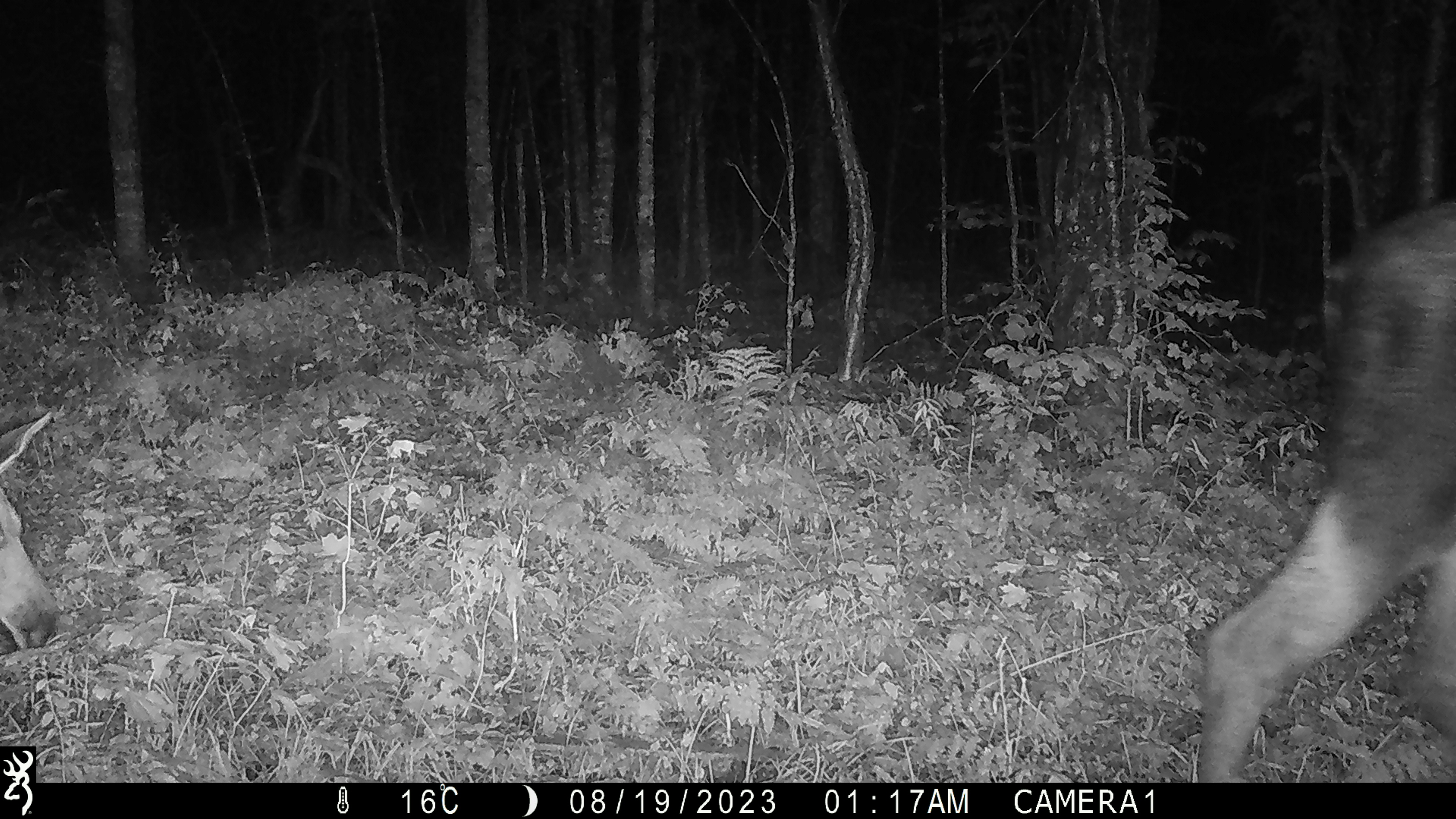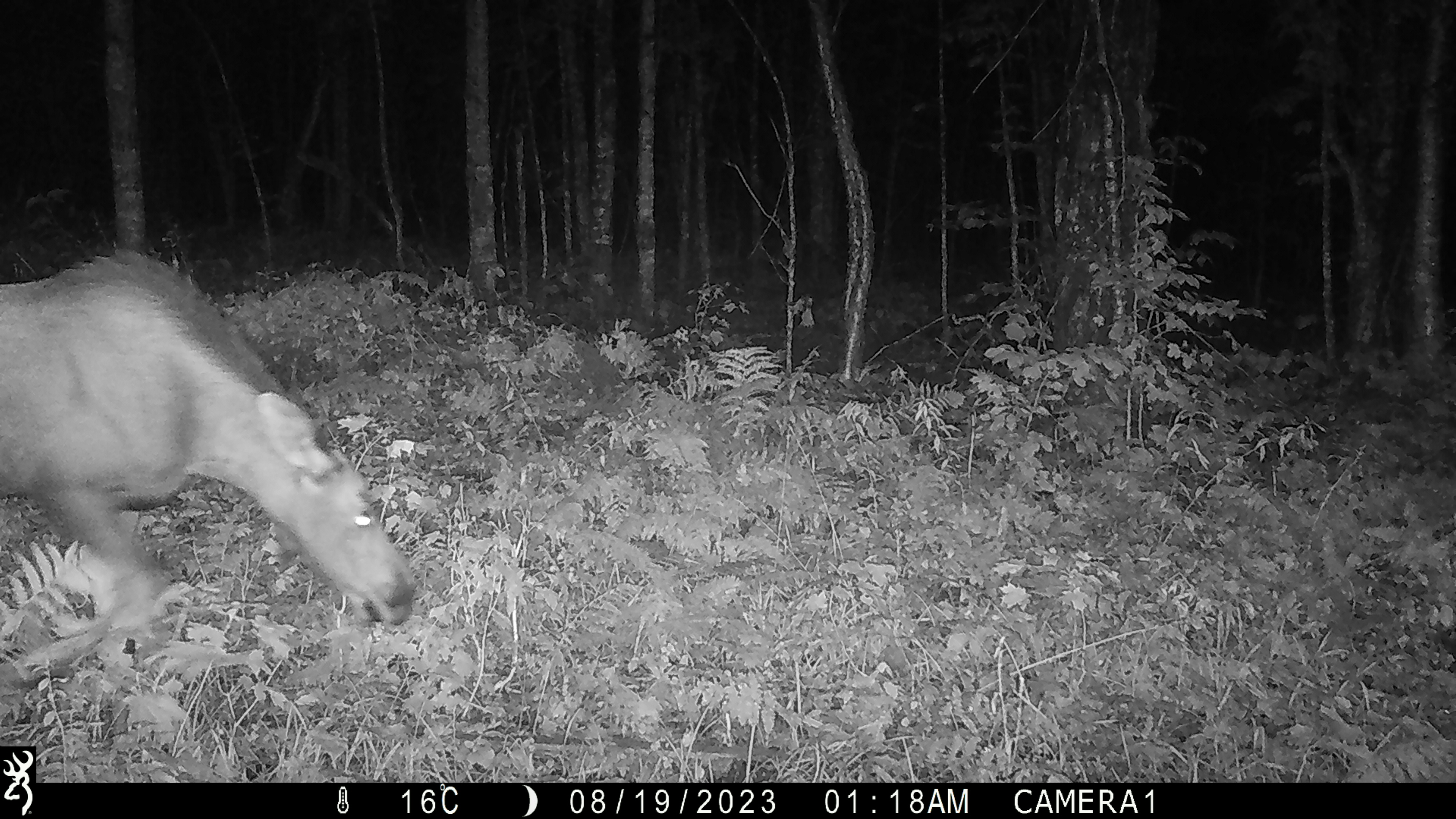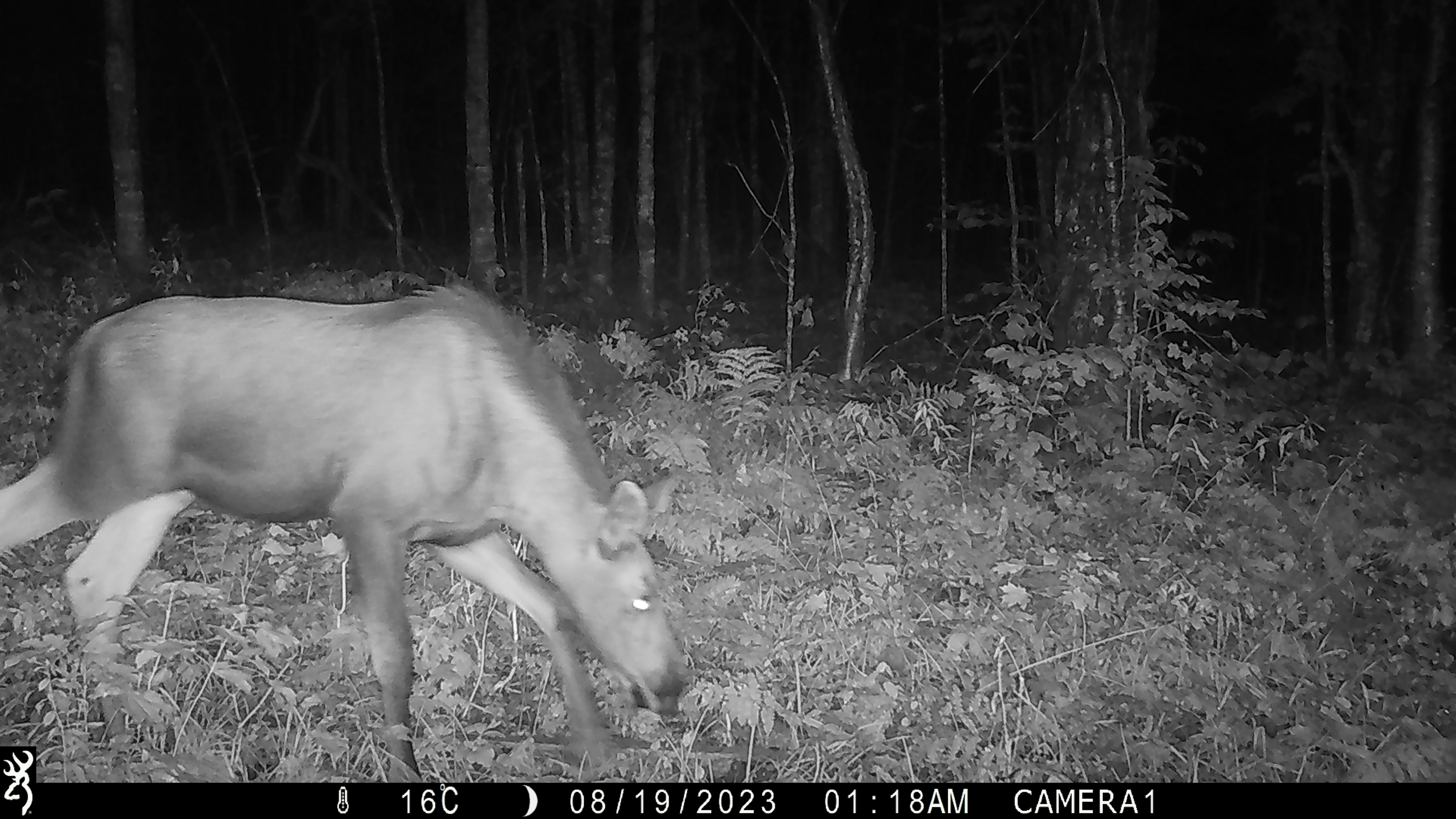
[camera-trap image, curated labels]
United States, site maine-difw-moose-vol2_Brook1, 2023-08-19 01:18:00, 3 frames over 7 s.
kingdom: Animalia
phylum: Chordata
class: Mammalia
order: Artiodactyla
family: Cervidae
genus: Alces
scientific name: Alces alces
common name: moose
Moose (Alces alces).